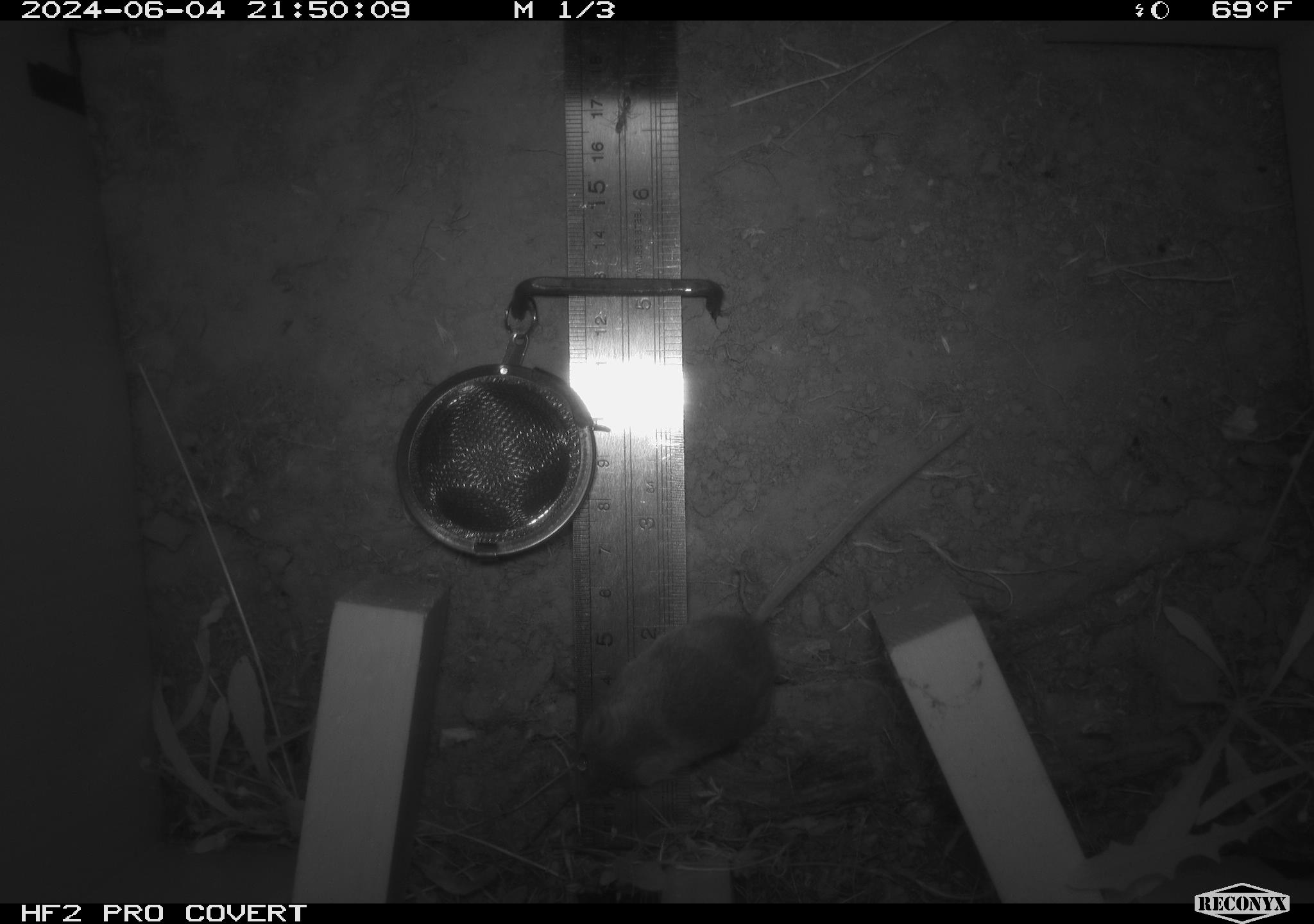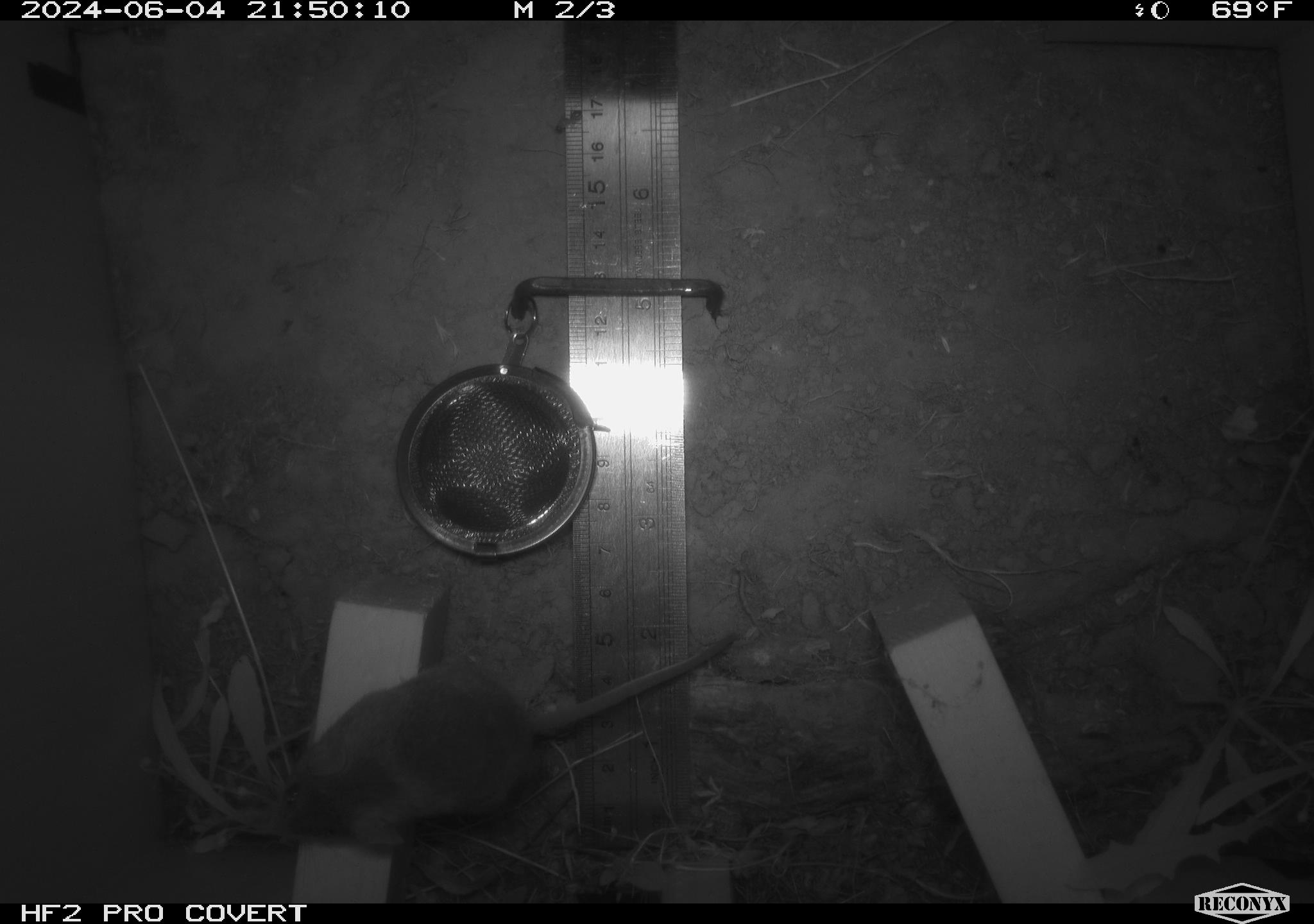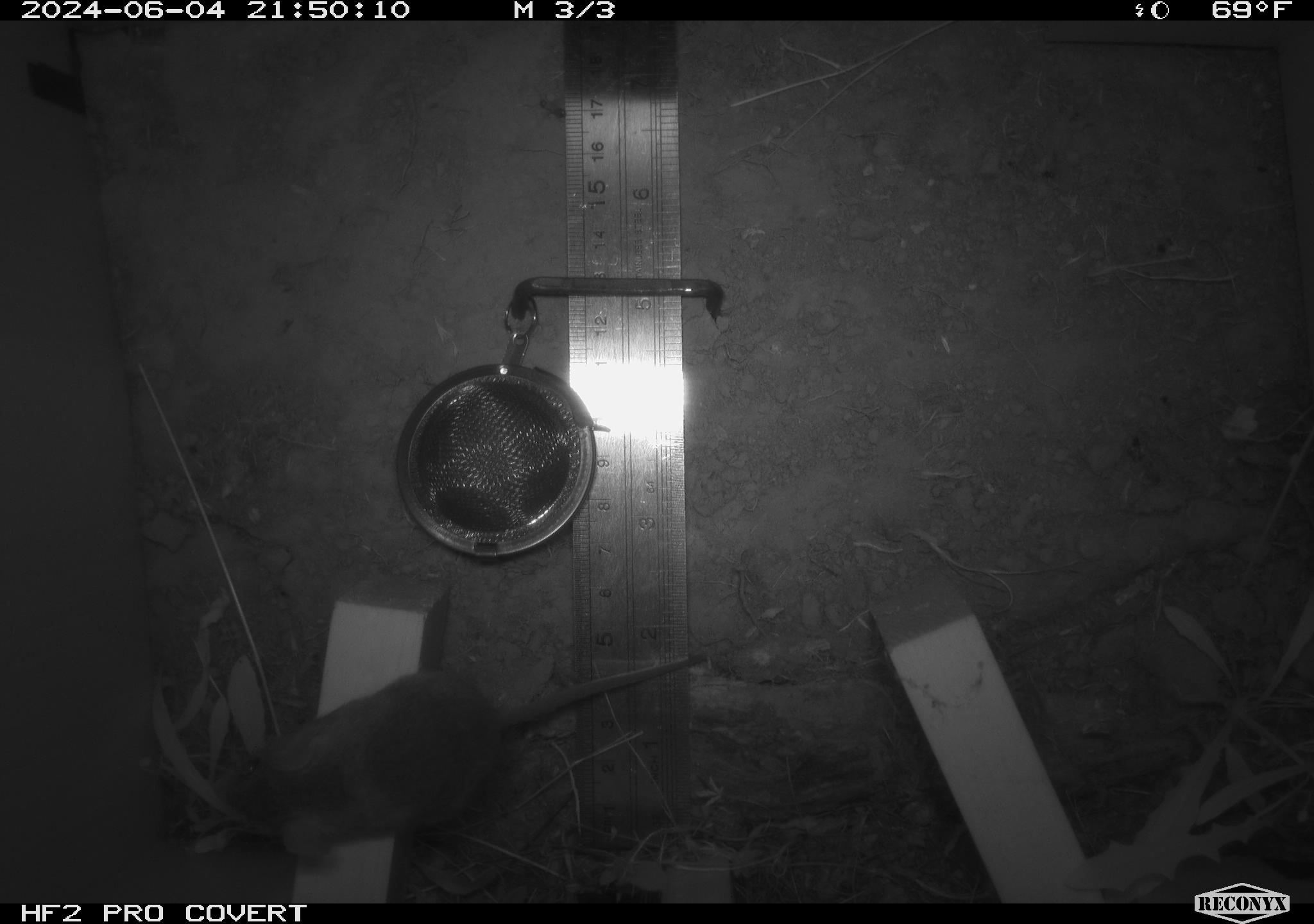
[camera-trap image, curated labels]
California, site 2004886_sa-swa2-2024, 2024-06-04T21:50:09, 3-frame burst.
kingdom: Animalia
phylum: Chordata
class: Mammalia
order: Rodentia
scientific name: Rodentia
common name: mouse species